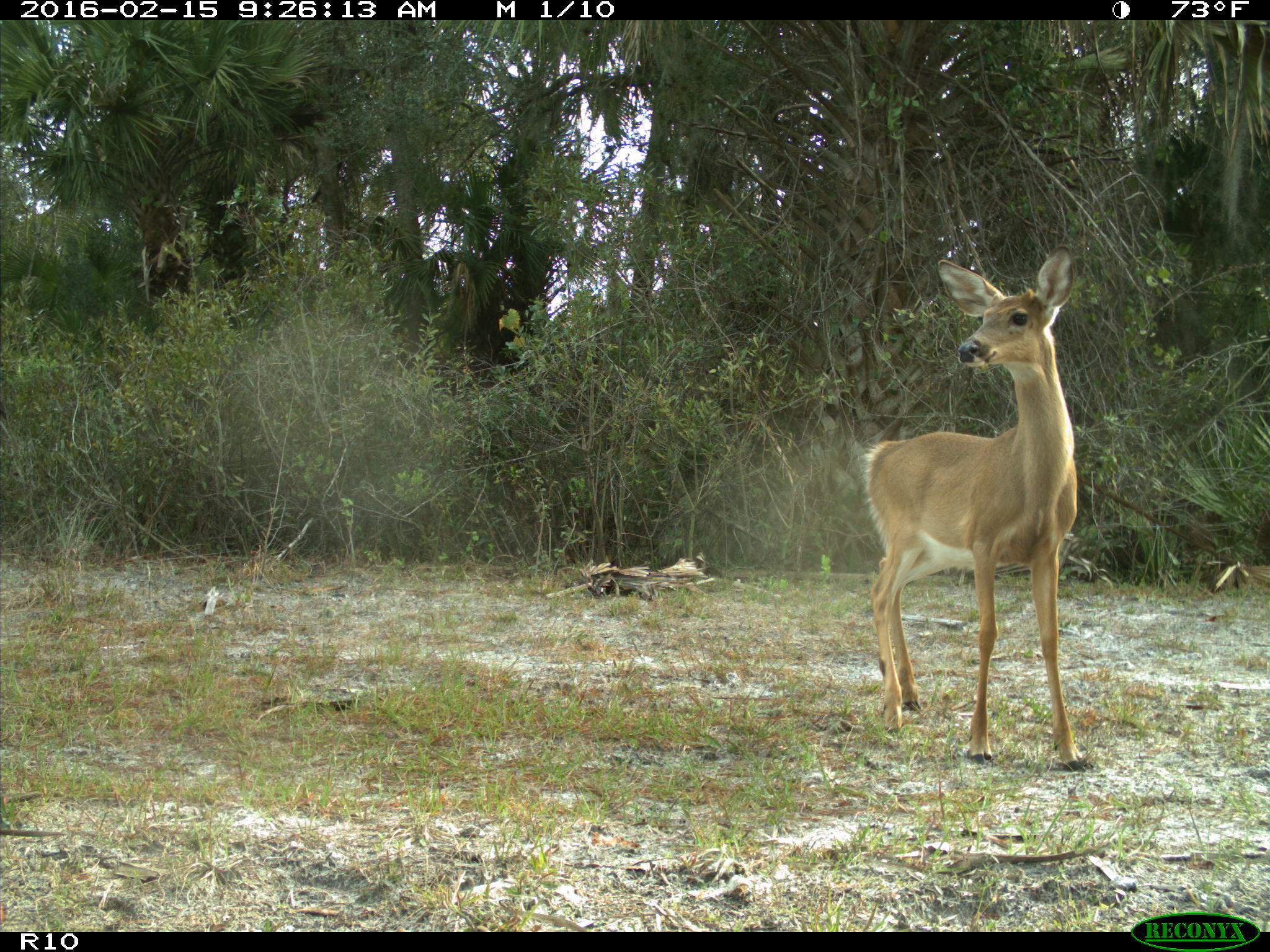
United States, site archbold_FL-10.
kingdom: Animalia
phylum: Chordata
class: Mammalia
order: Artiodactyla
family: Cervidae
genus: Odocoileus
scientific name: Odocoileus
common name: deer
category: unidentified deer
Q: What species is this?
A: Unidentified deer (deer) (Odocoileus).